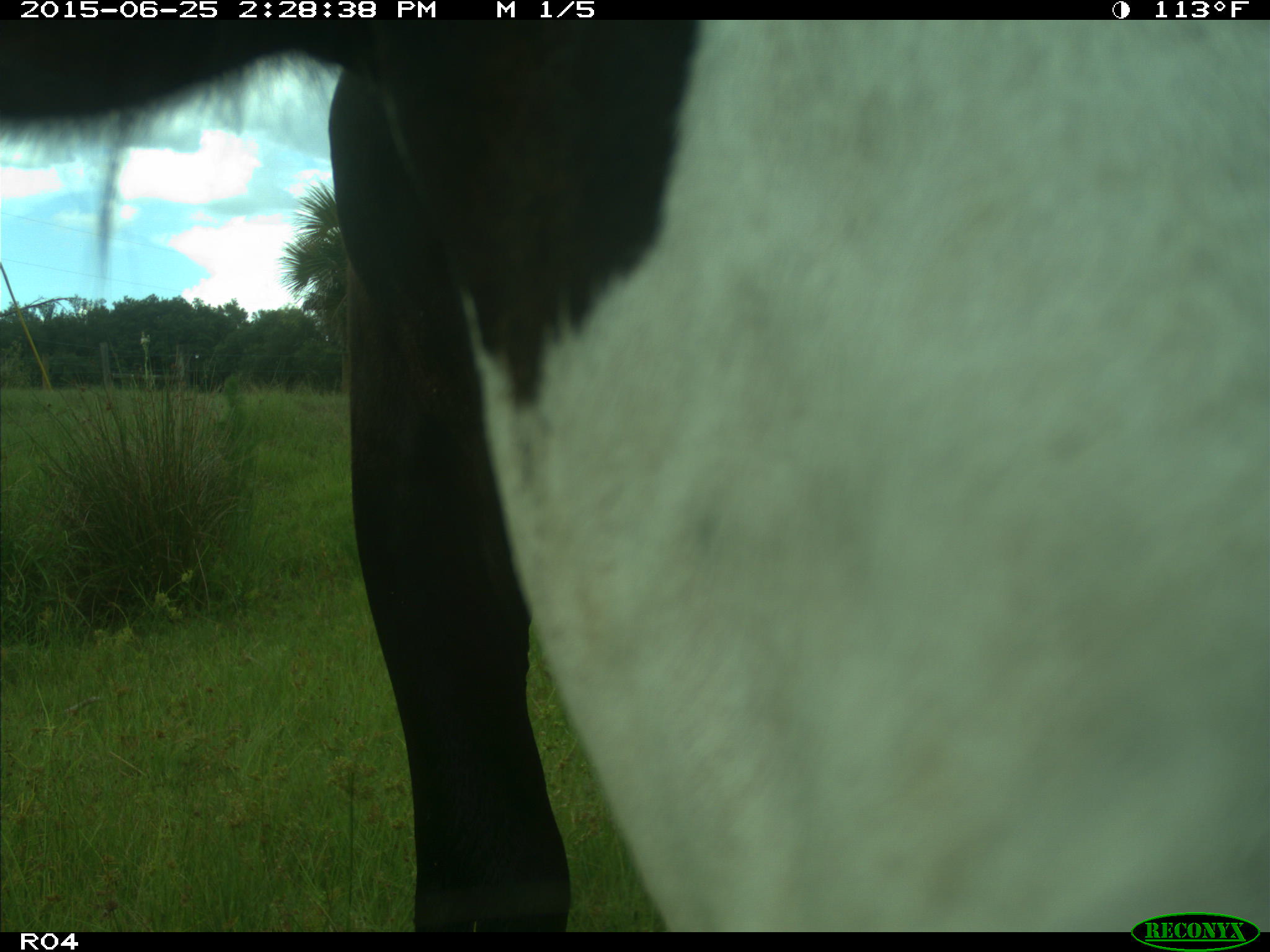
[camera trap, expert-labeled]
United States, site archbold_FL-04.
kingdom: Animalia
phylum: Chordata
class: Mammalia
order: Artiodactyla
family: Bovidae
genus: Bos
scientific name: Bos taurus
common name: domestic cow